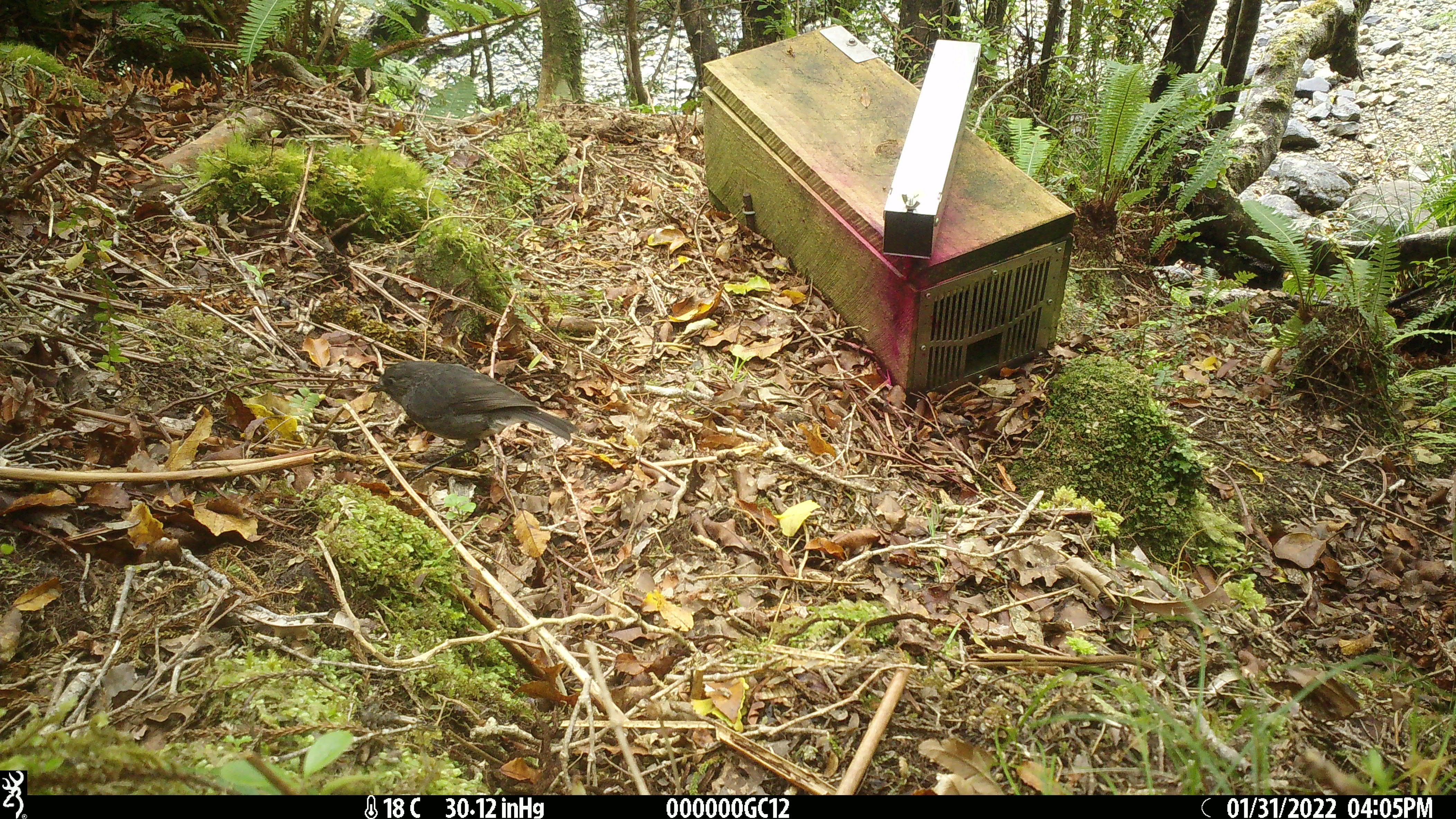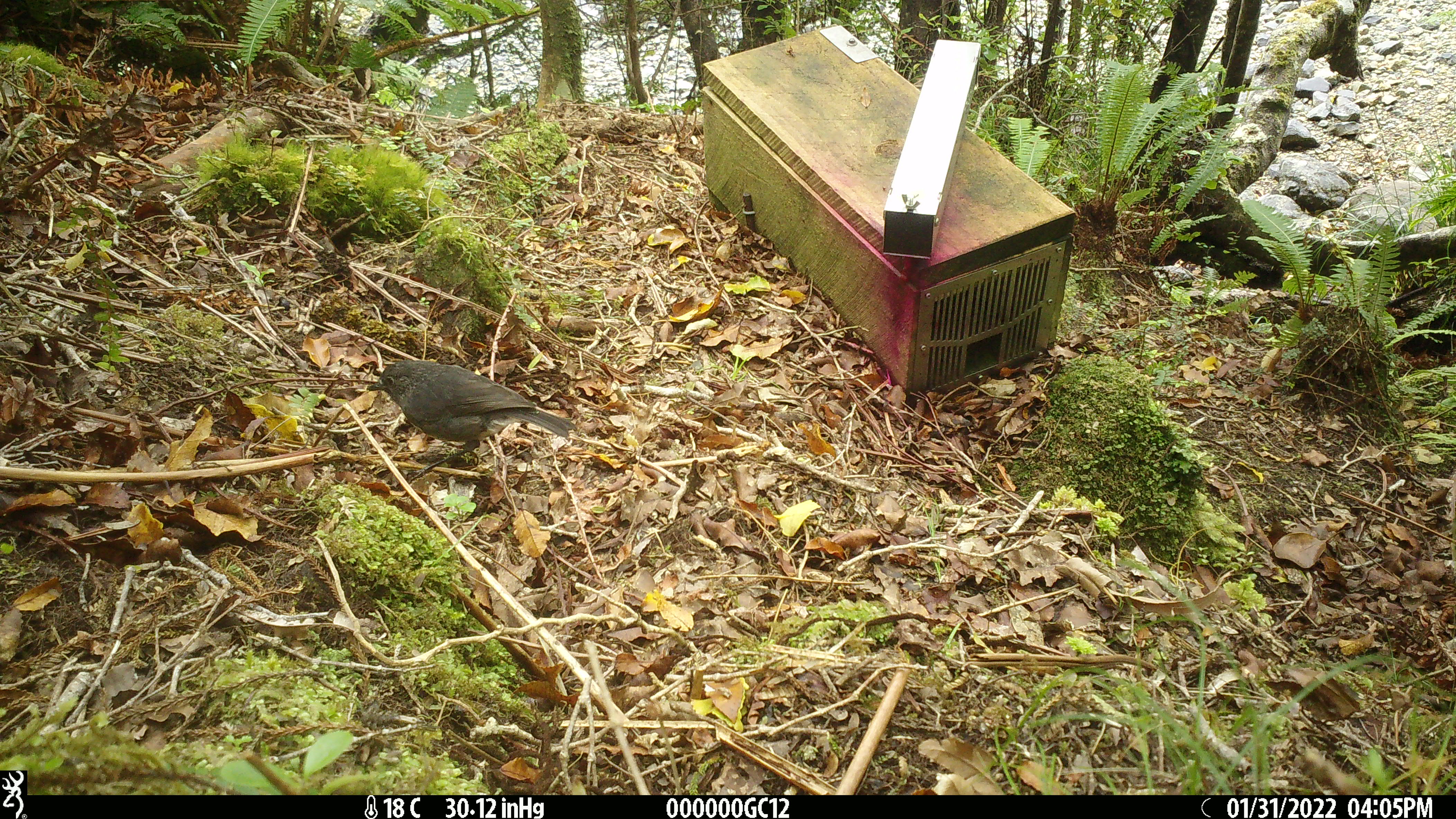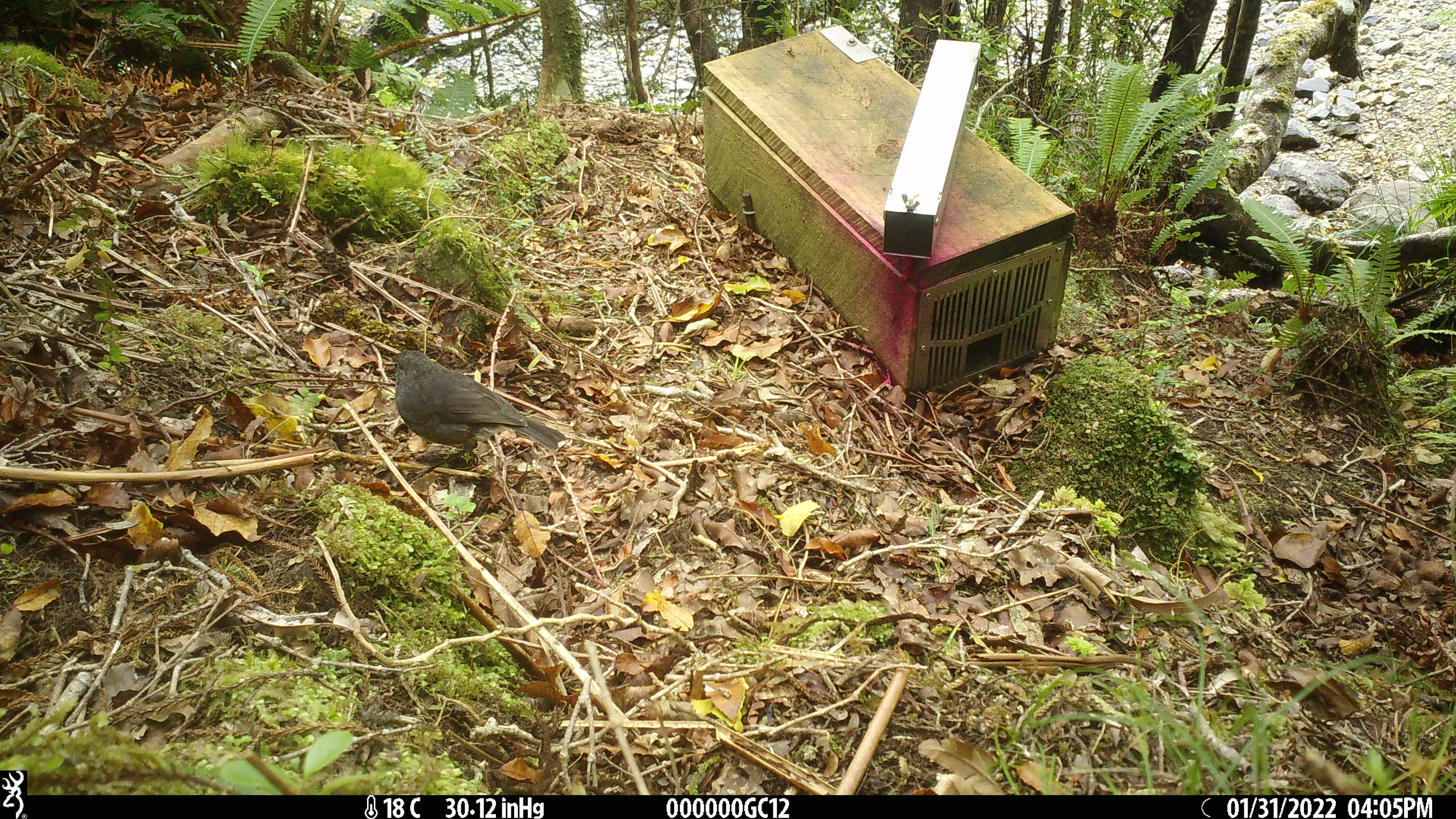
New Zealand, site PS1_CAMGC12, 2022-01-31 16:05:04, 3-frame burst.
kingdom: Animalia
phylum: Chordata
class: Aves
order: Passeriformes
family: Petroicidae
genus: Petroica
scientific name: Petroica australis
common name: new zealand robin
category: robin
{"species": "robin (new zealand robin) (Petroica australis)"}